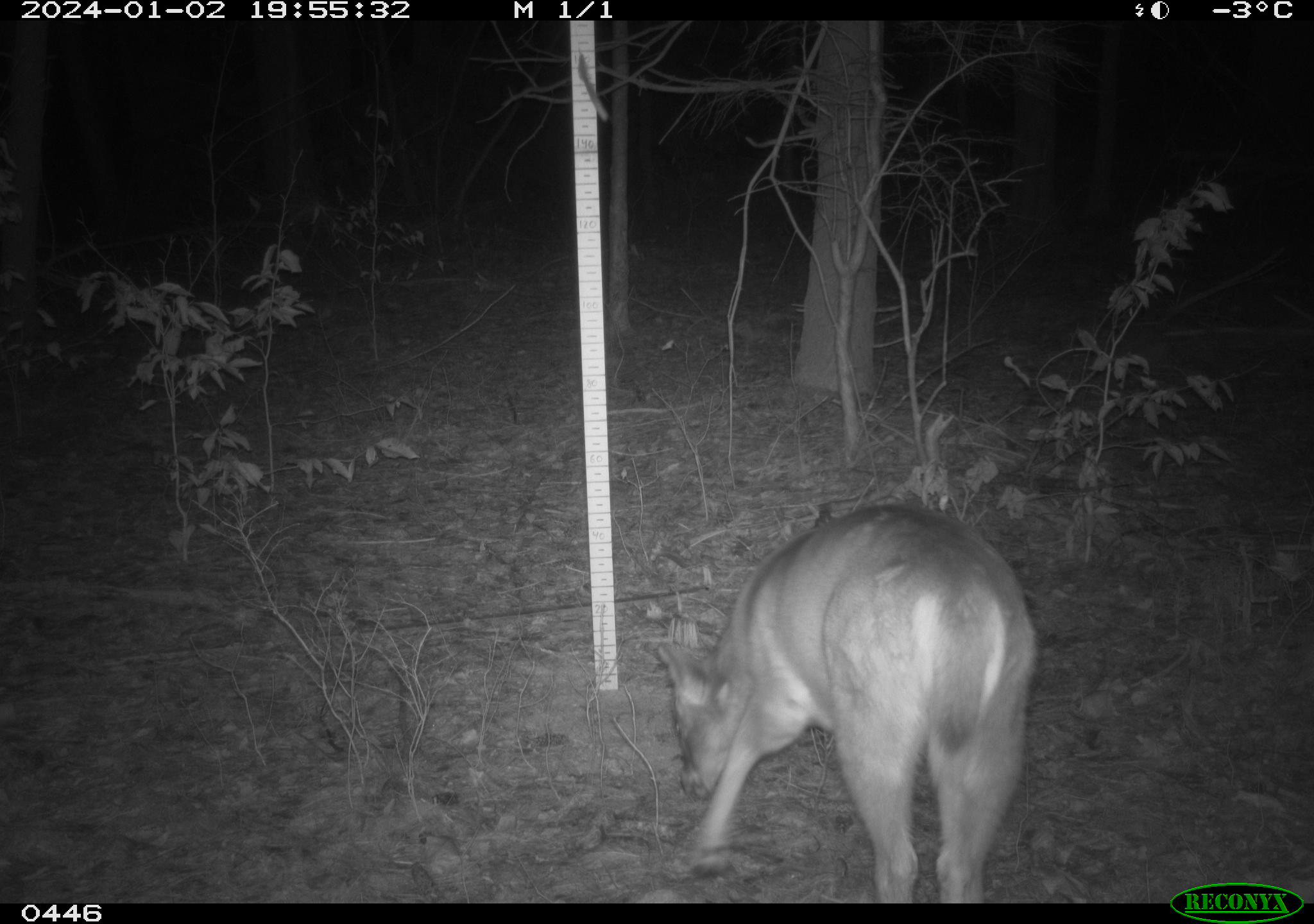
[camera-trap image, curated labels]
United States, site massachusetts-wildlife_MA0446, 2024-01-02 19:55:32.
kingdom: Animalia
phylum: Chordata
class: Mammalia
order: Artiodactyla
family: Cervidae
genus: Odocoileus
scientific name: Odocoileus virginianus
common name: white-tailed deer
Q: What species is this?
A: White-tailed deer (Odocoileus virginianus).